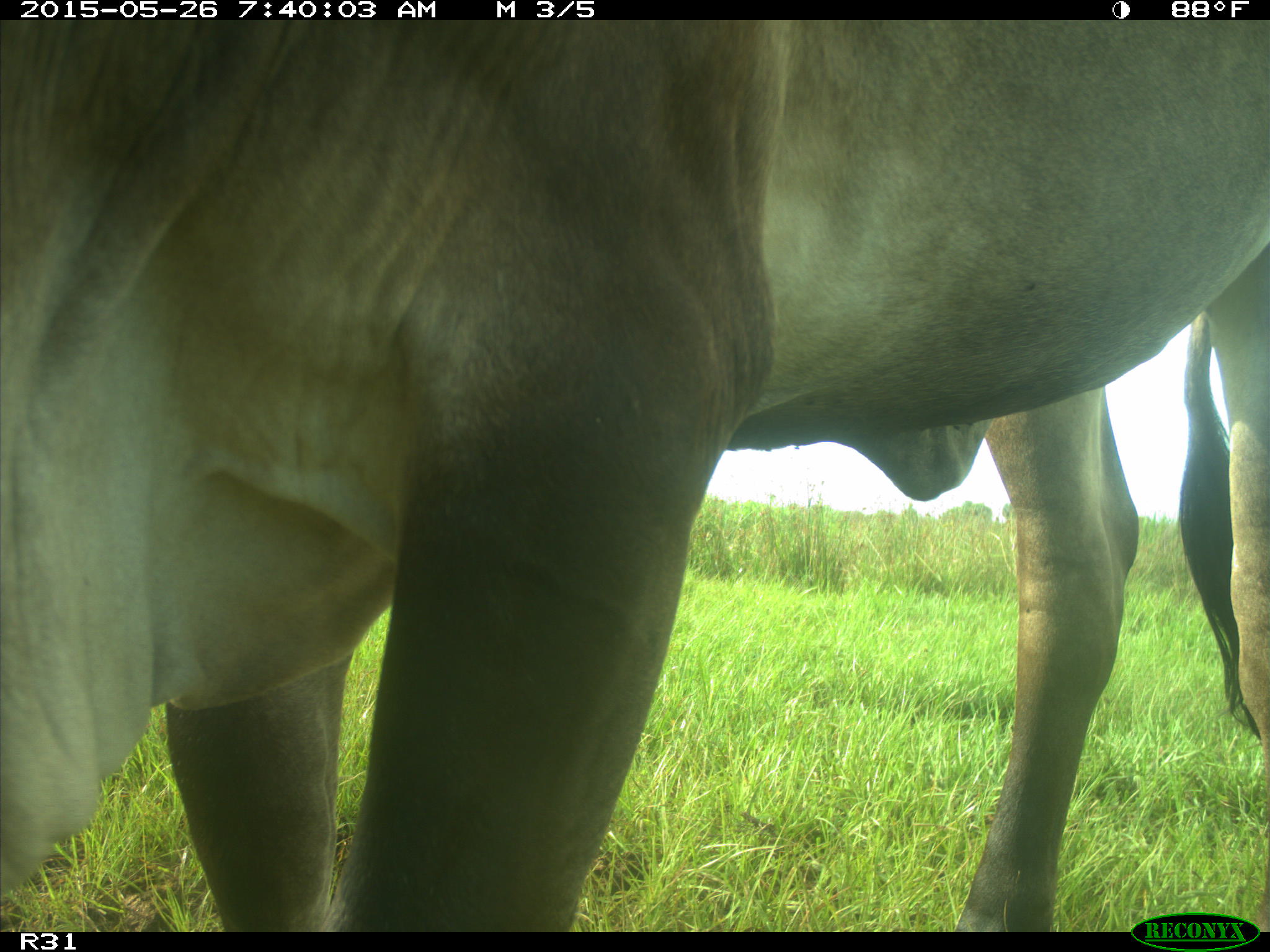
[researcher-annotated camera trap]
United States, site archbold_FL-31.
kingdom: Animalia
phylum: Chordata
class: Mammalia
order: Artiodactyla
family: Bovidae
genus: Bos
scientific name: Bos taurus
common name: domestic cow